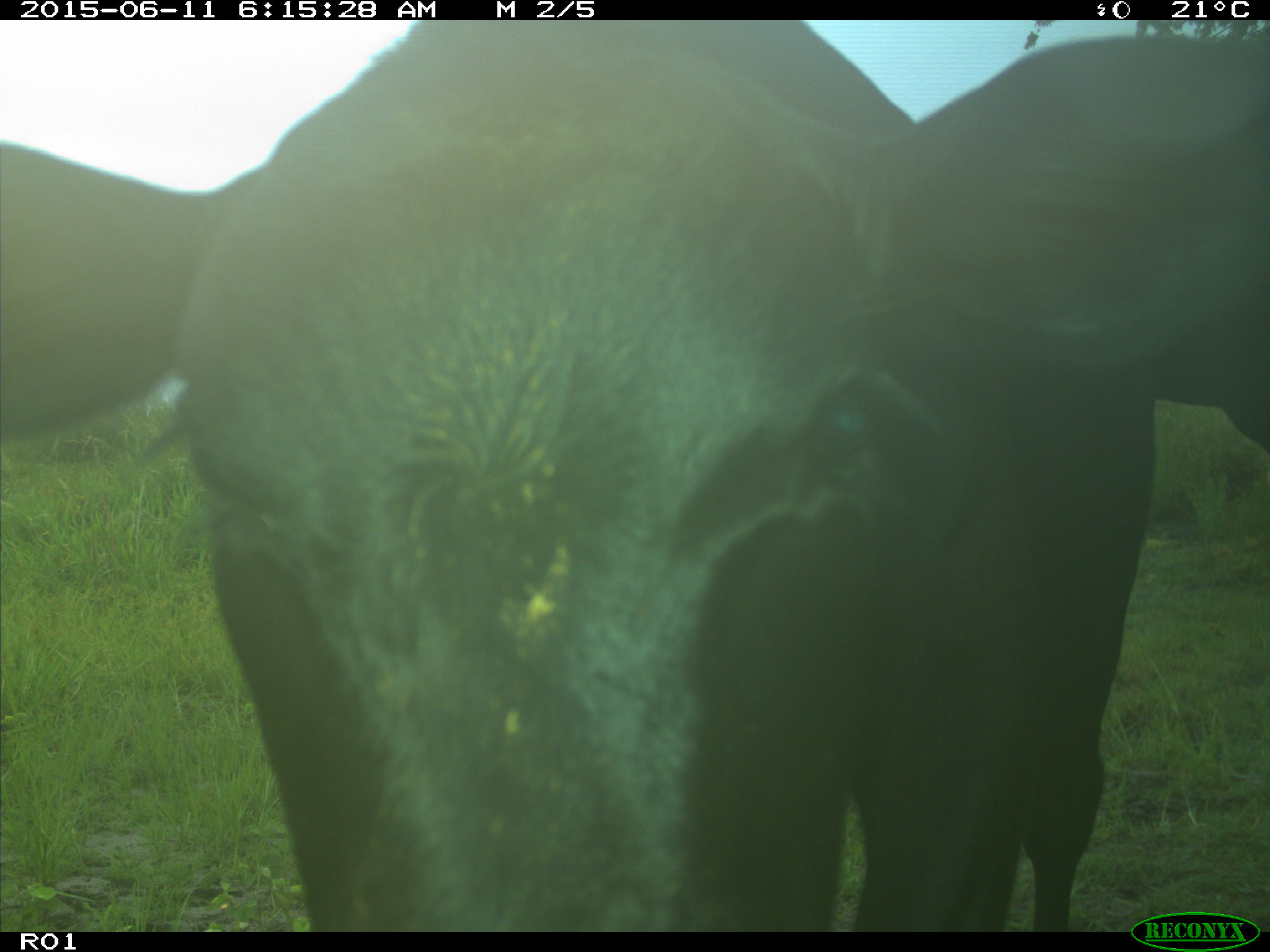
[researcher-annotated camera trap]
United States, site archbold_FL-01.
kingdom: Animalia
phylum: Chordata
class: Mammalia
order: Artiodactyla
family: Bovidae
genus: Bos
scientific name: Bos taurus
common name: domestic cow